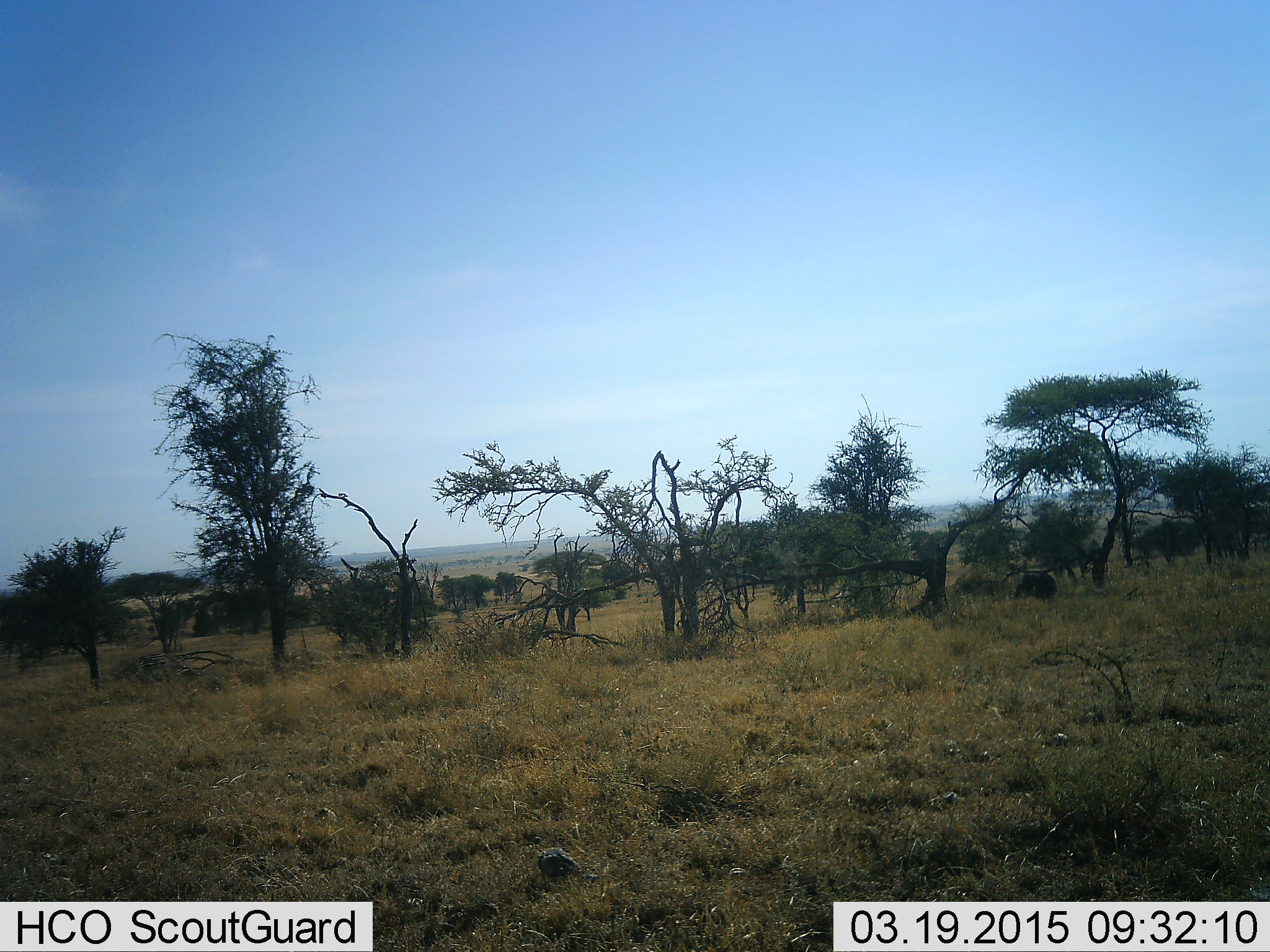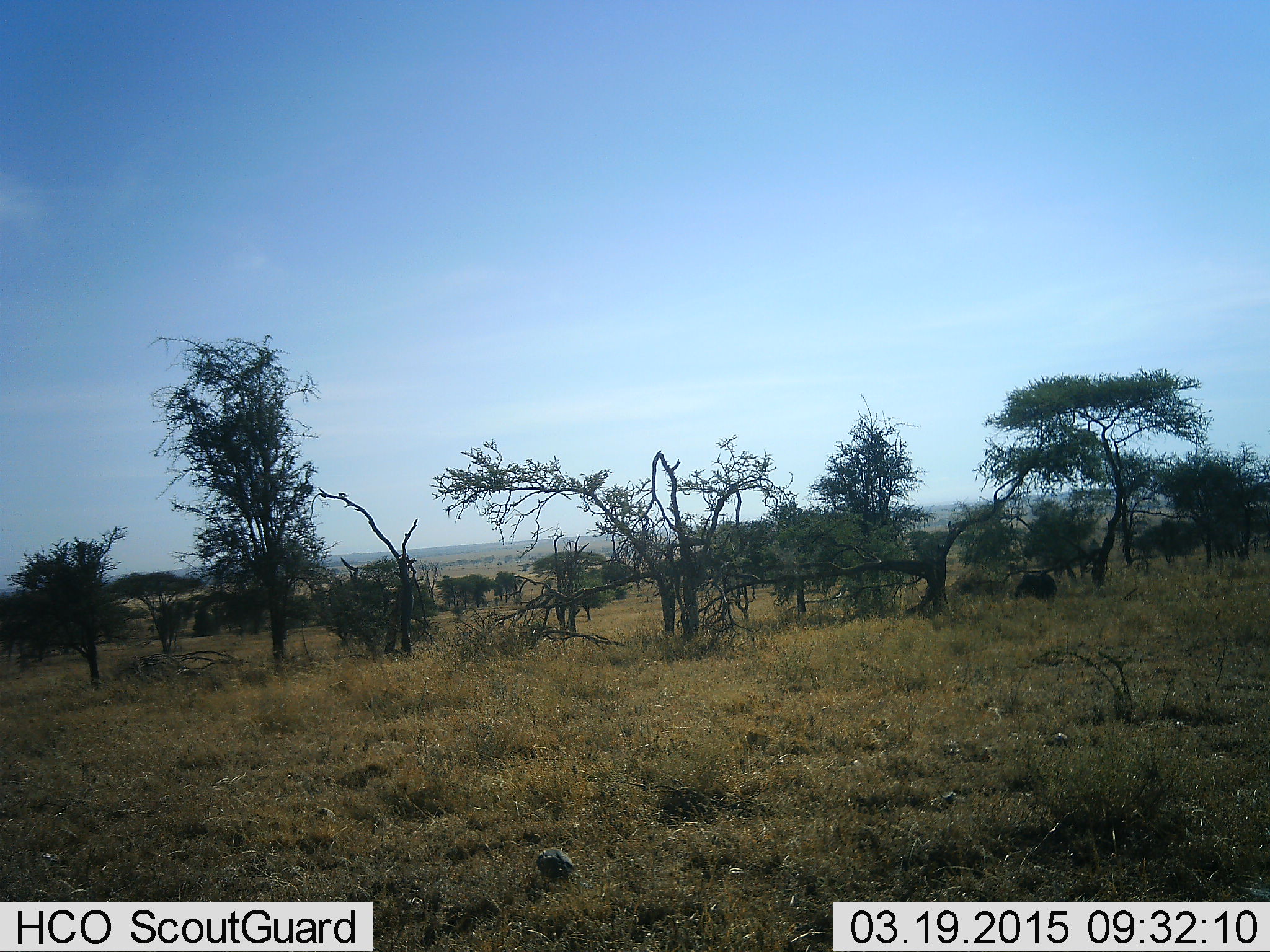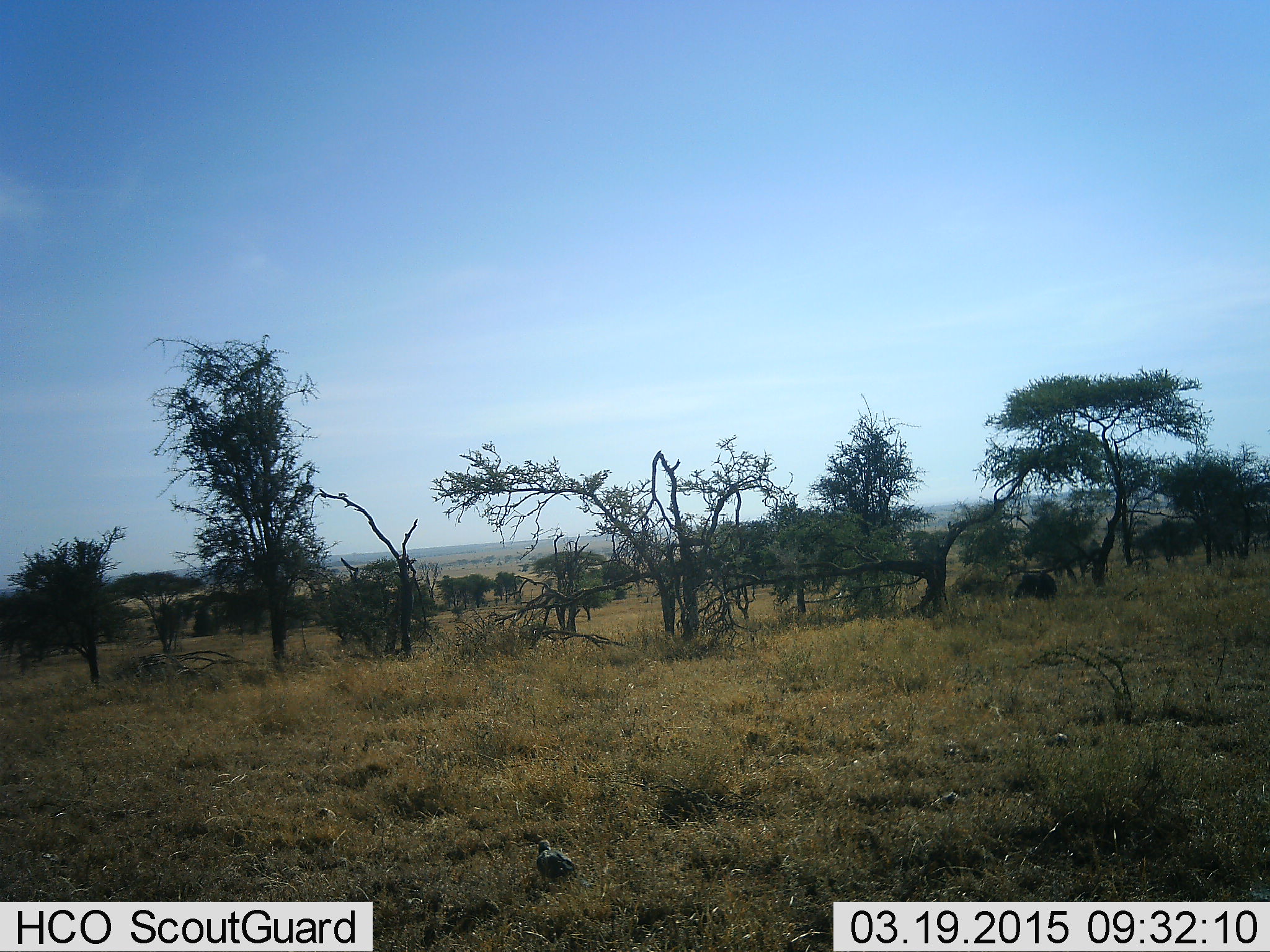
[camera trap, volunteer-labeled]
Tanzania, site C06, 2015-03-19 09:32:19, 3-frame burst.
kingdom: Animalia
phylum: Chordata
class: Aves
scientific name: Aves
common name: bird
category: otherbird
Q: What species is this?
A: Otherbird (bird) (Aves).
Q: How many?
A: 1.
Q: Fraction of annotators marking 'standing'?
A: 58%.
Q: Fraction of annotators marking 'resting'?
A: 0%.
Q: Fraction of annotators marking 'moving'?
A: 0%.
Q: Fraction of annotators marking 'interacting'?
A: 0%.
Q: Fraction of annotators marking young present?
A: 0%.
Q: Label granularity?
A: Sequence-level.